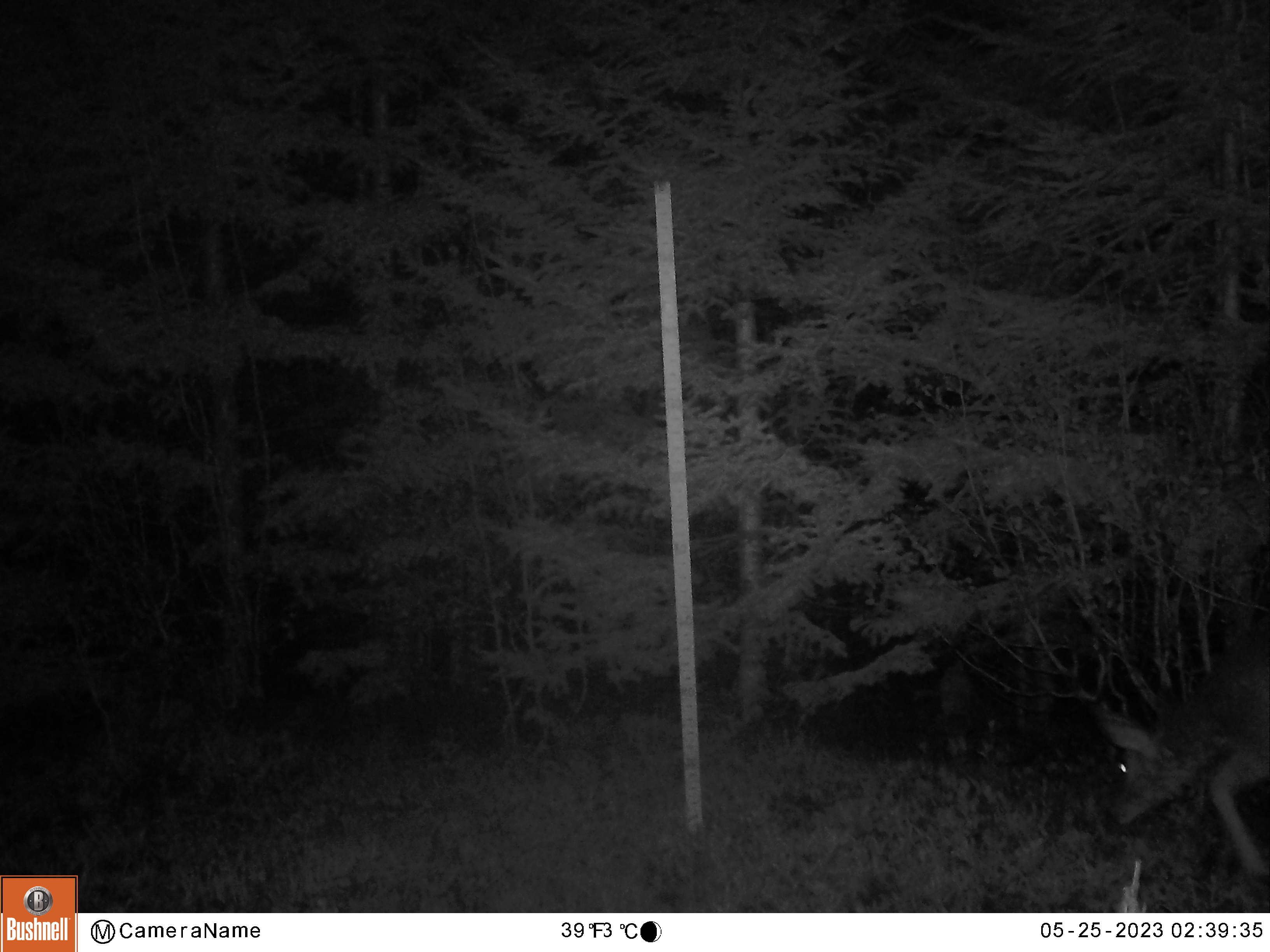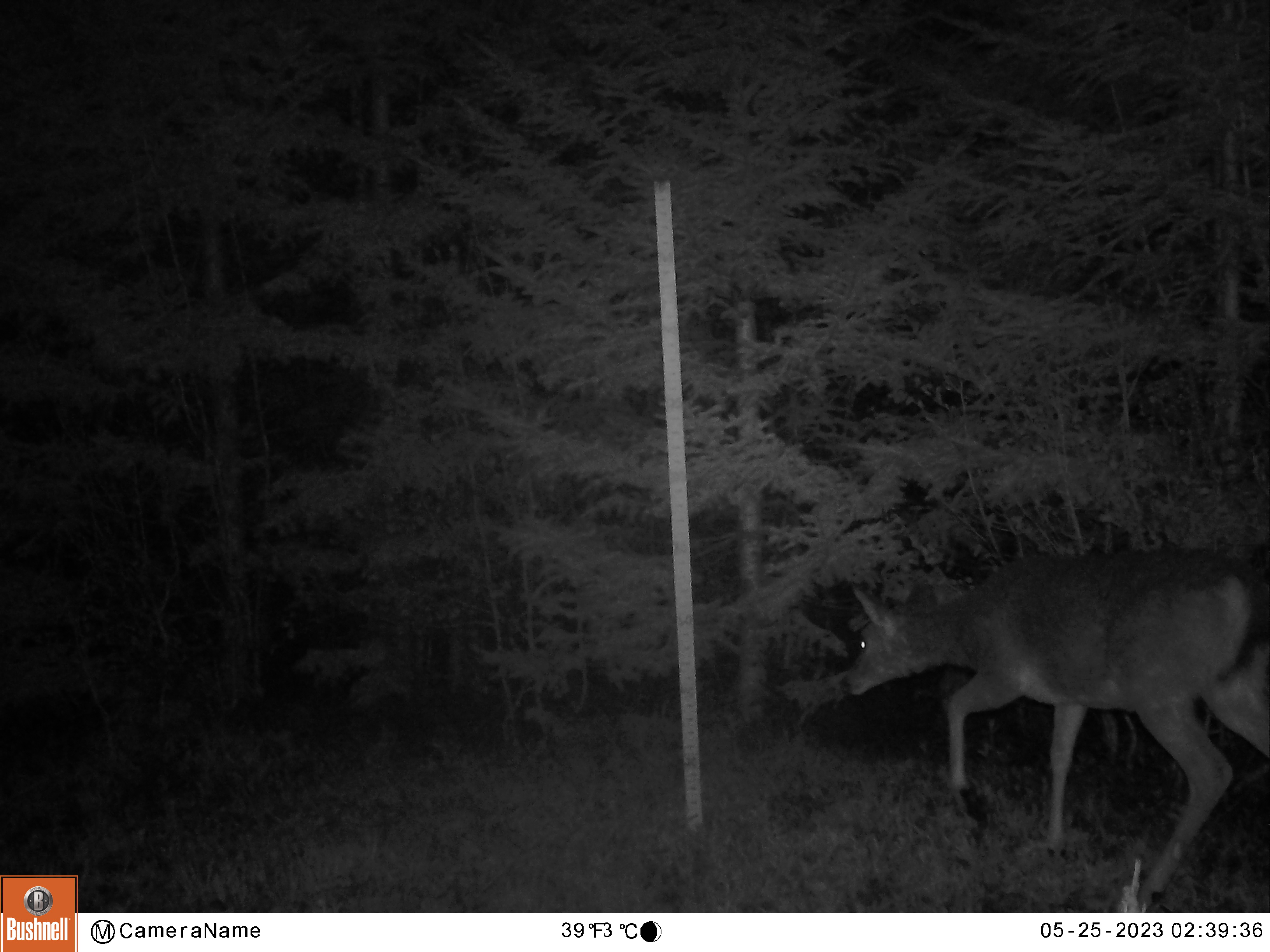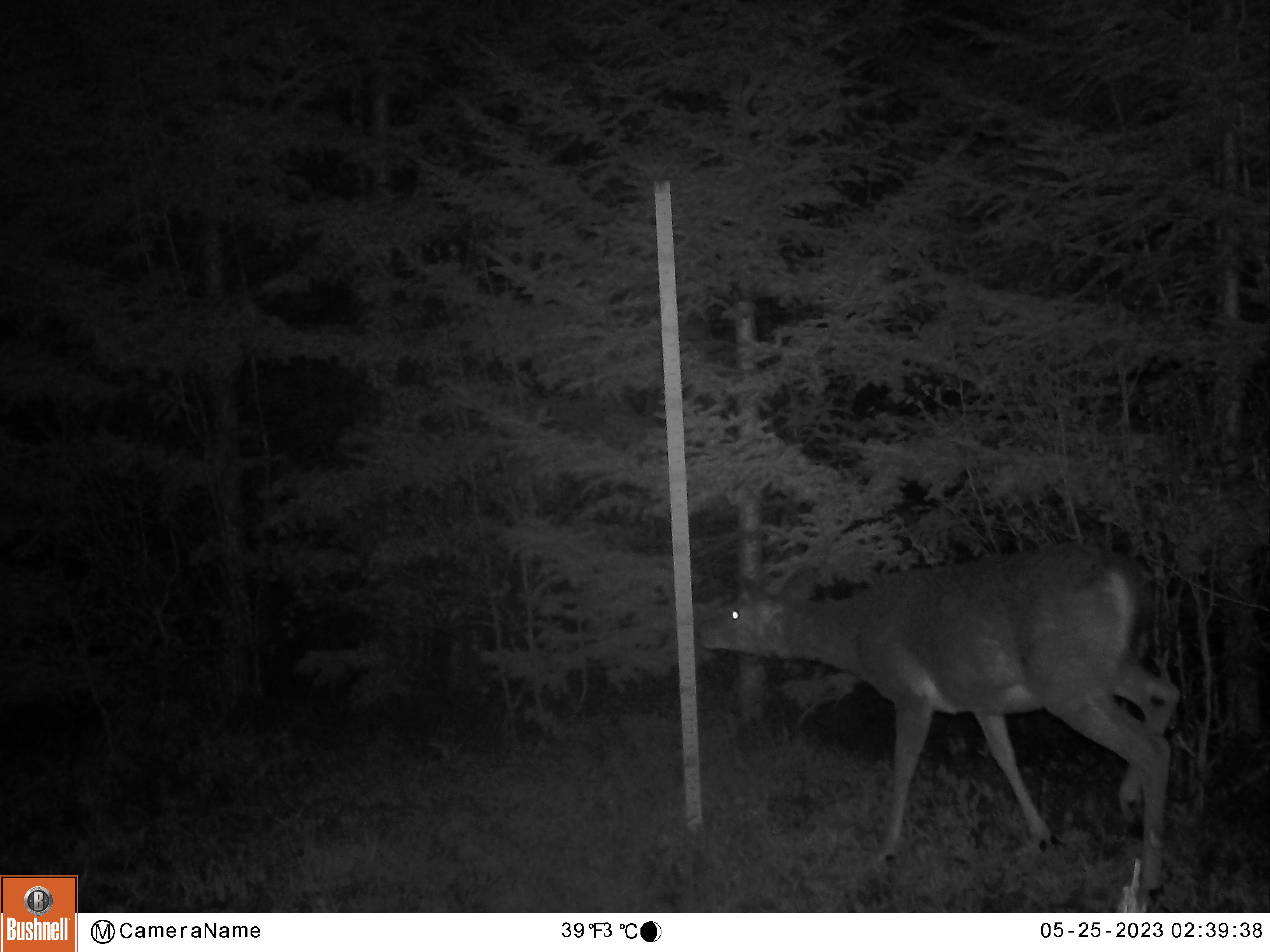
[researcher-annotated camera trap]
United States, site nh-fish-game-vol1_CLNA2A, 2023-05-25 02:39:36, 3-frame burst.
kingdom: Animalia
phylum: Chordata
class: Mammalia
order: Artiodactyla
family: Cervidae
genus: Odocoileus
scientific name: Odocoileus virginianus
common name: white-tailed deer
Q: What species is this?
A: White-tailed deer (Odocoileus virginianus).